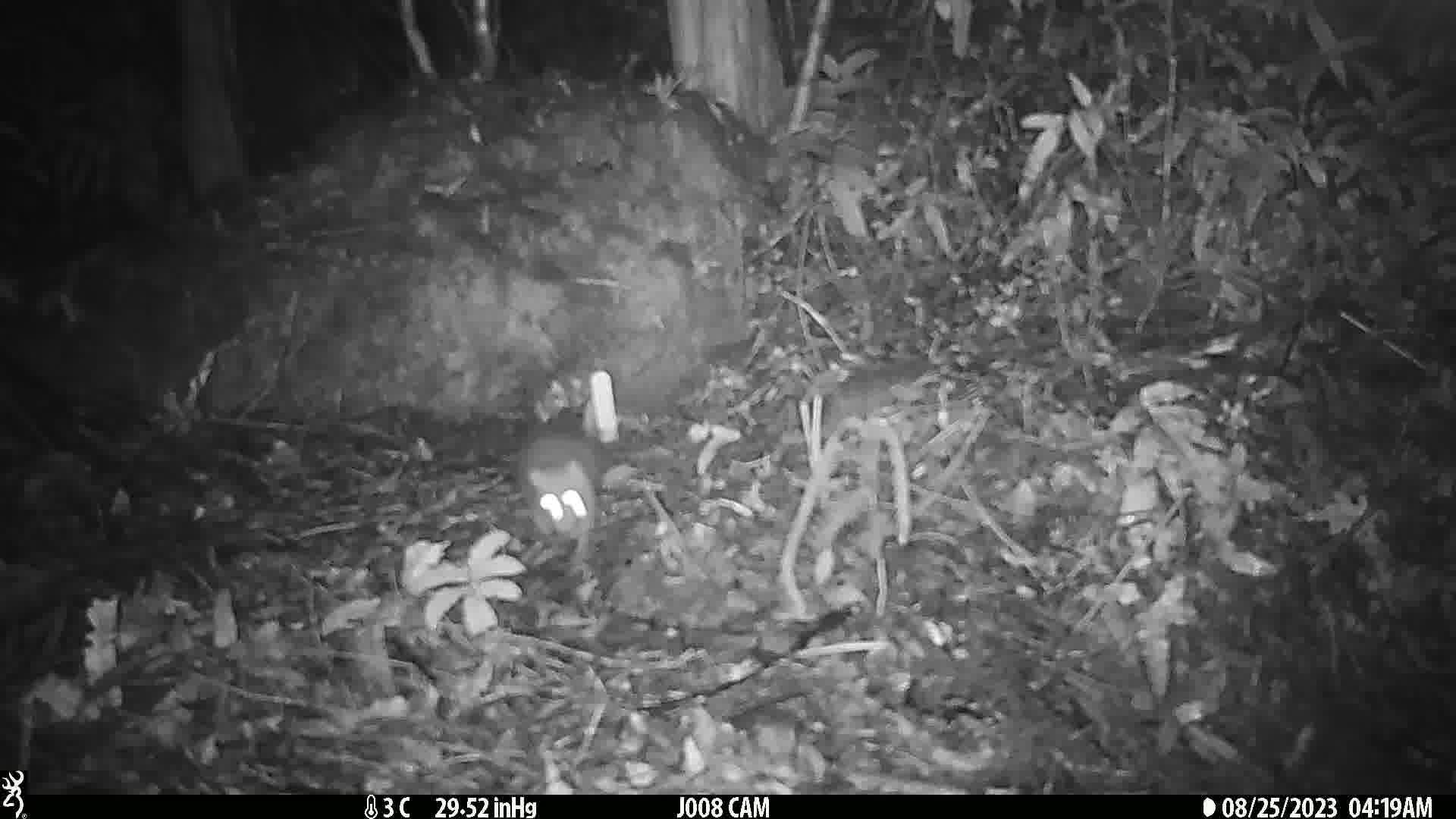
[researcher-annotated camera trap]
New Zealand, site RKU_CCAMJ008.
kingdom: Animalia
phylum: Chordata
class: Mammalia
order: Rodentia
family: Muridae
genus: Rattus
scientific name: Rattus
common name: rat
Rat (Rattus).